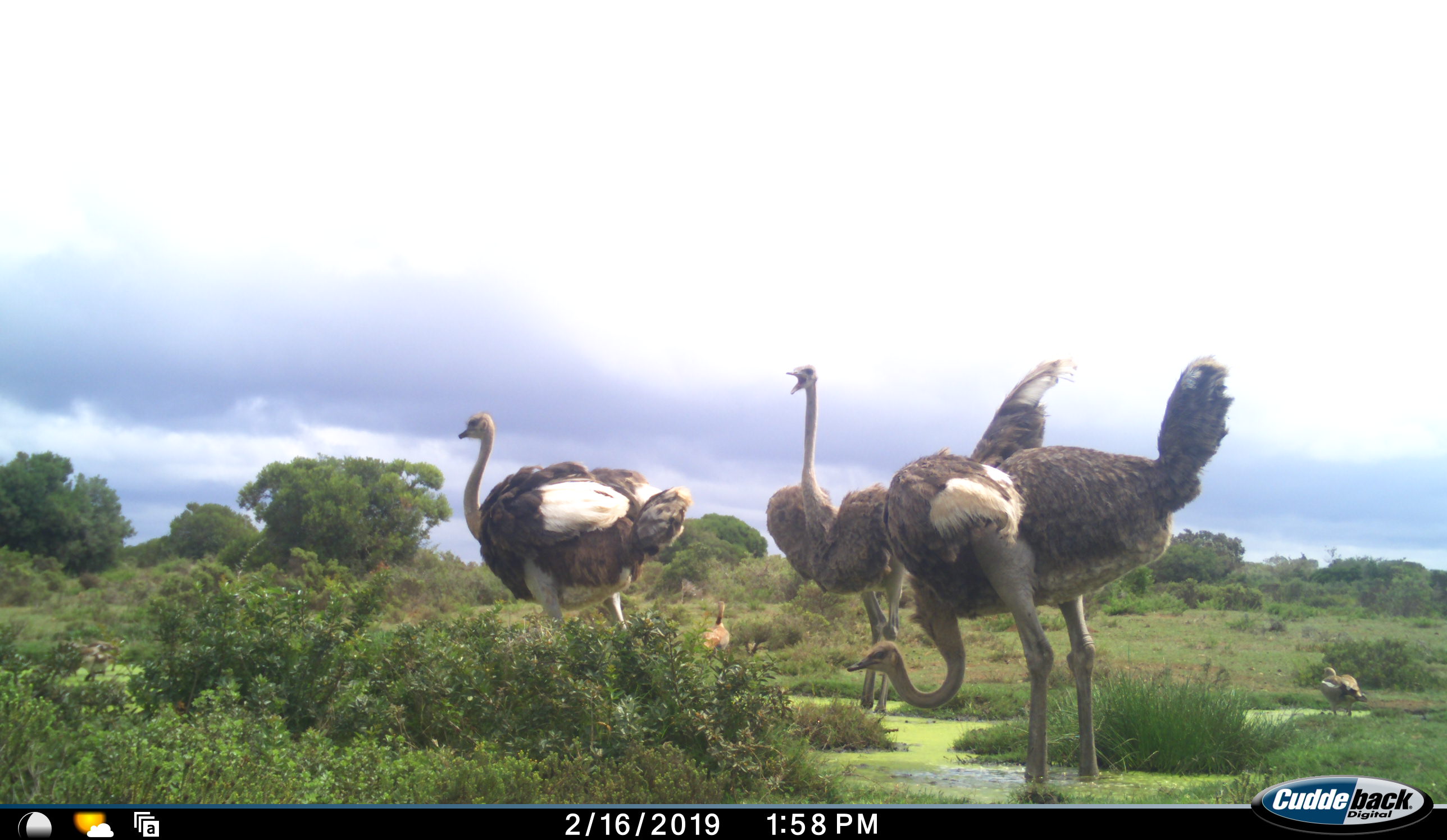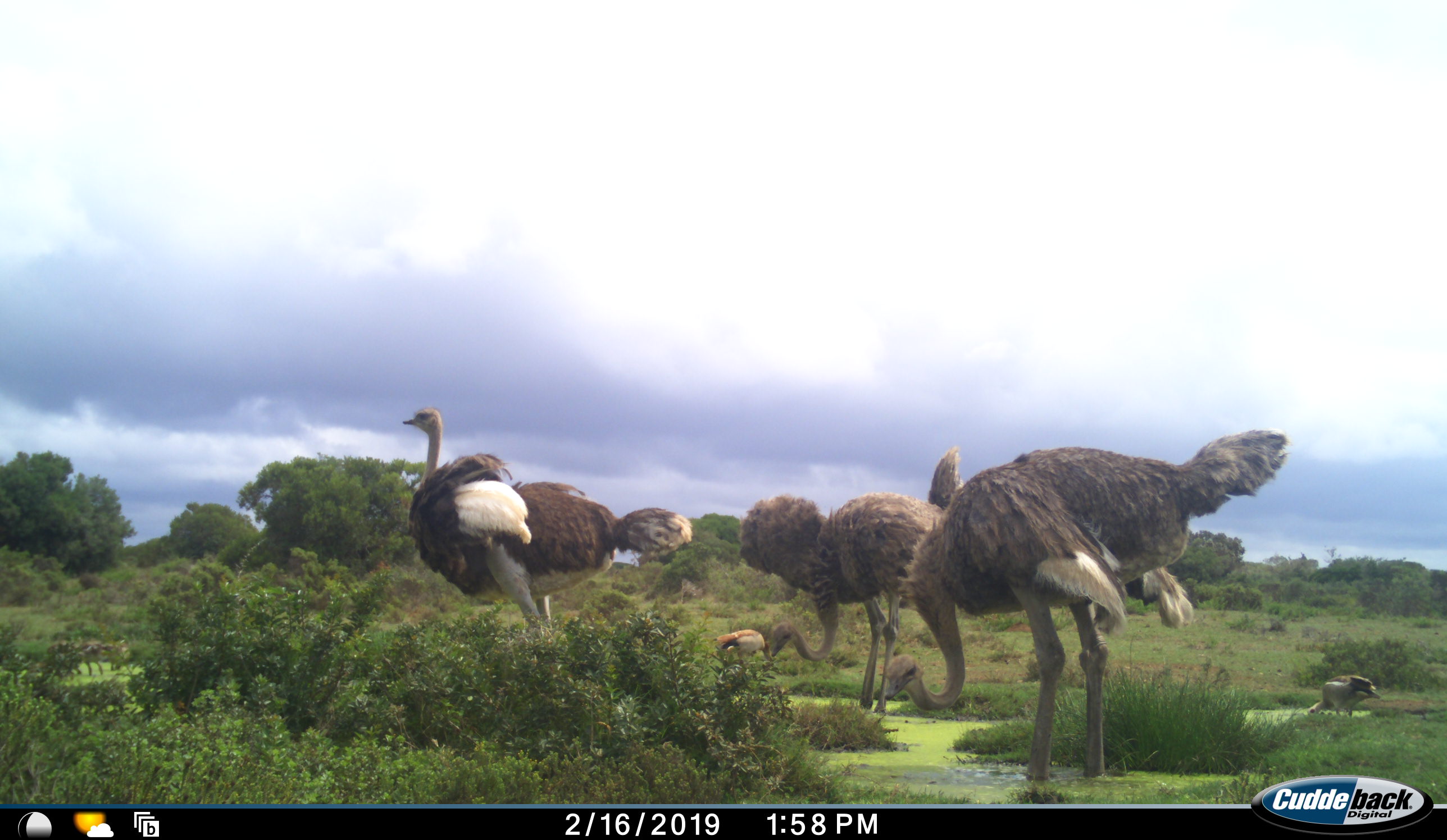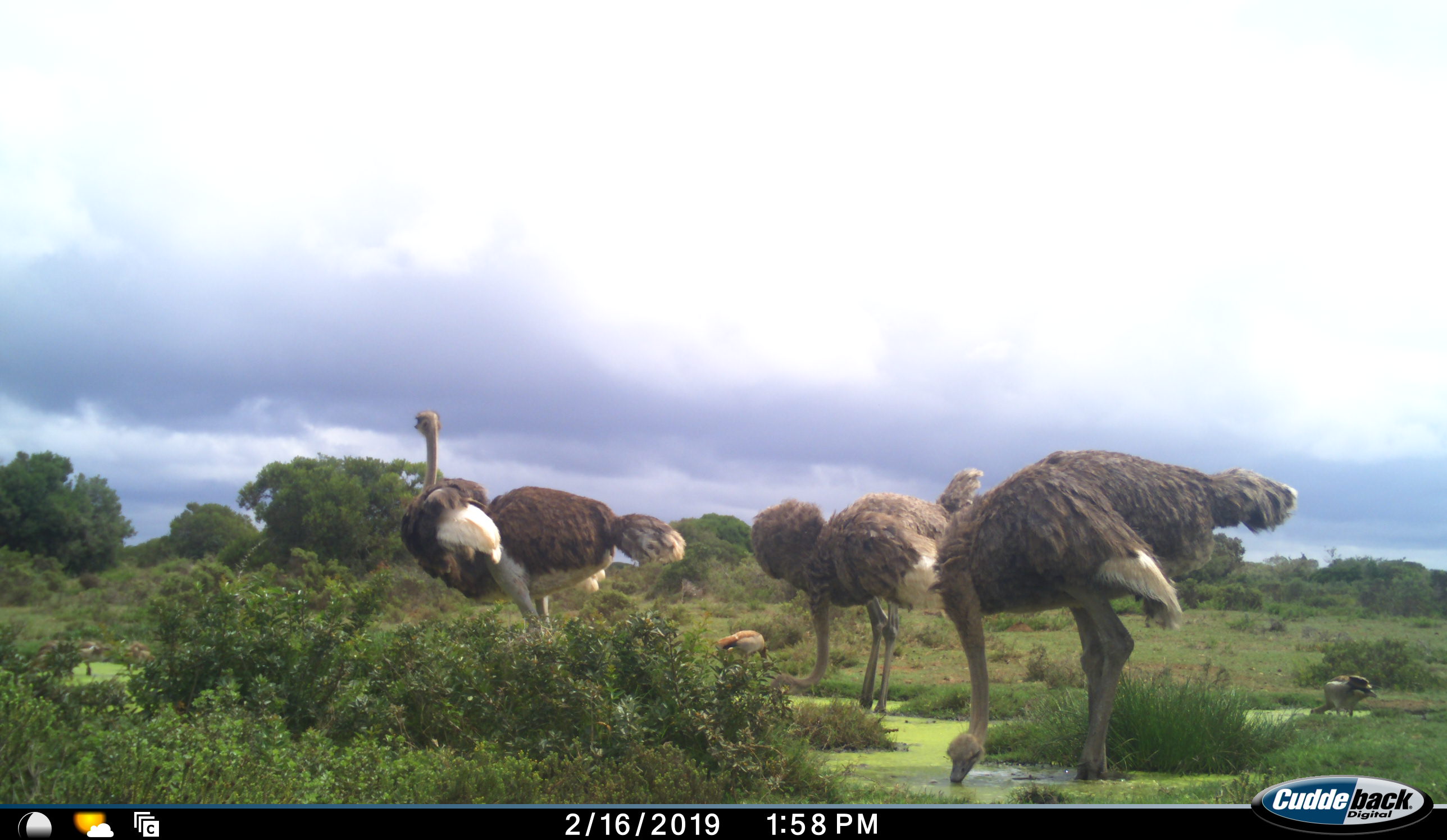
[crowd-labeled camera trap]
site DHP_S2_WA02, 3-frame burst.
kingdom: Animalia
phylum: Chordata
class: Aves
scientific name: Aves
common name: bird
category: birdother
Birdother (bird) (Aves), count 5. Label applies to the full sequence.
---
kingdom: Animalia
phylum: Chordata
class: Aves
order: Struthioniformes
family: Struthionidae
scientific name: Struthionidae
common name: ostrich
Ostrich (Struthionidae), count 3. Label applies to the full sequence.